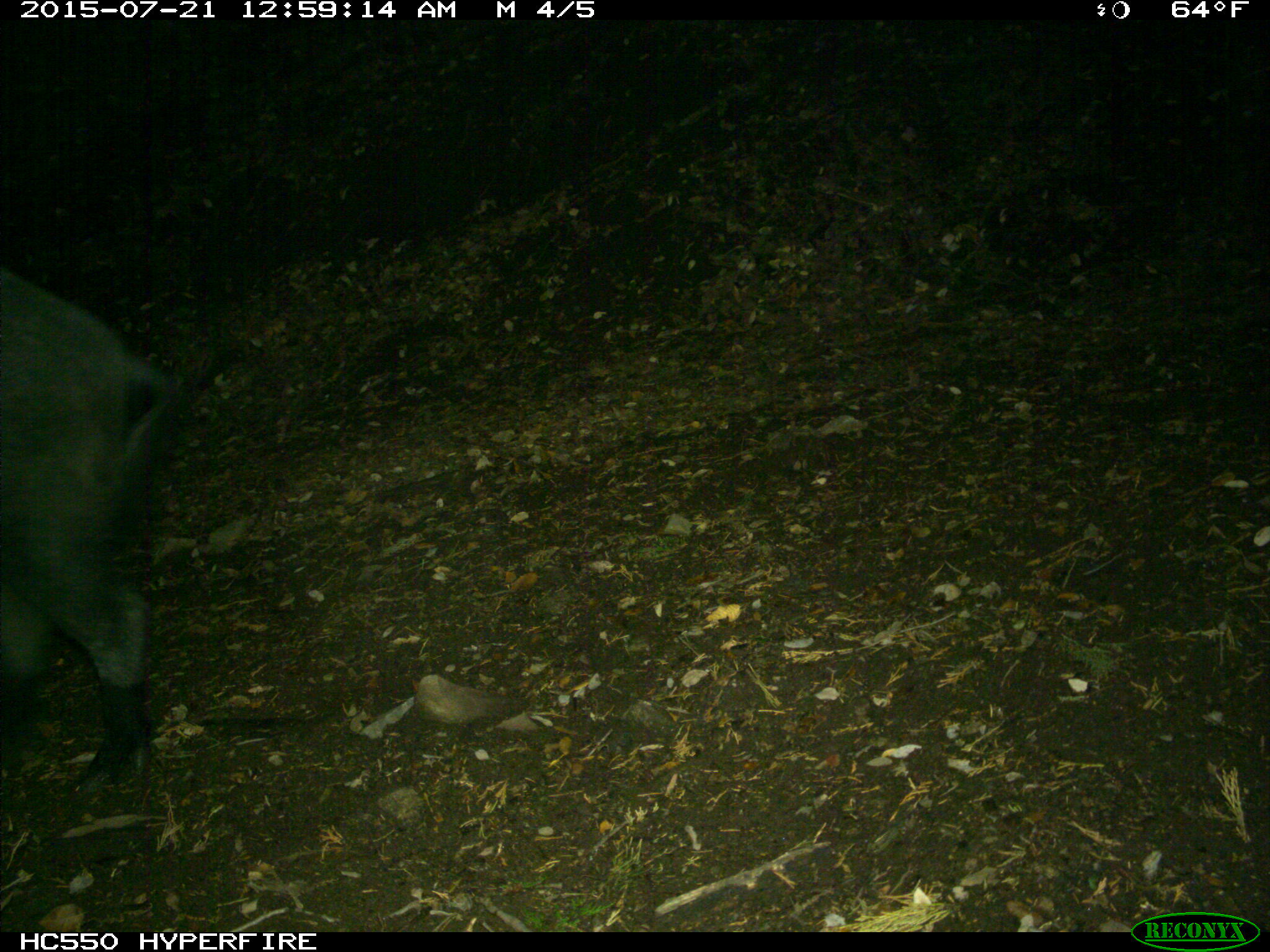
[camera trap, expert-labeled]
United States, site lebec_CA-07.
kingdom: Animalia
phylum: Chordata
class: Mammalia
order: Artiodactyla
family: Suidae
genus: Sus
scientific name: Sus scrofa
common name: wild boar